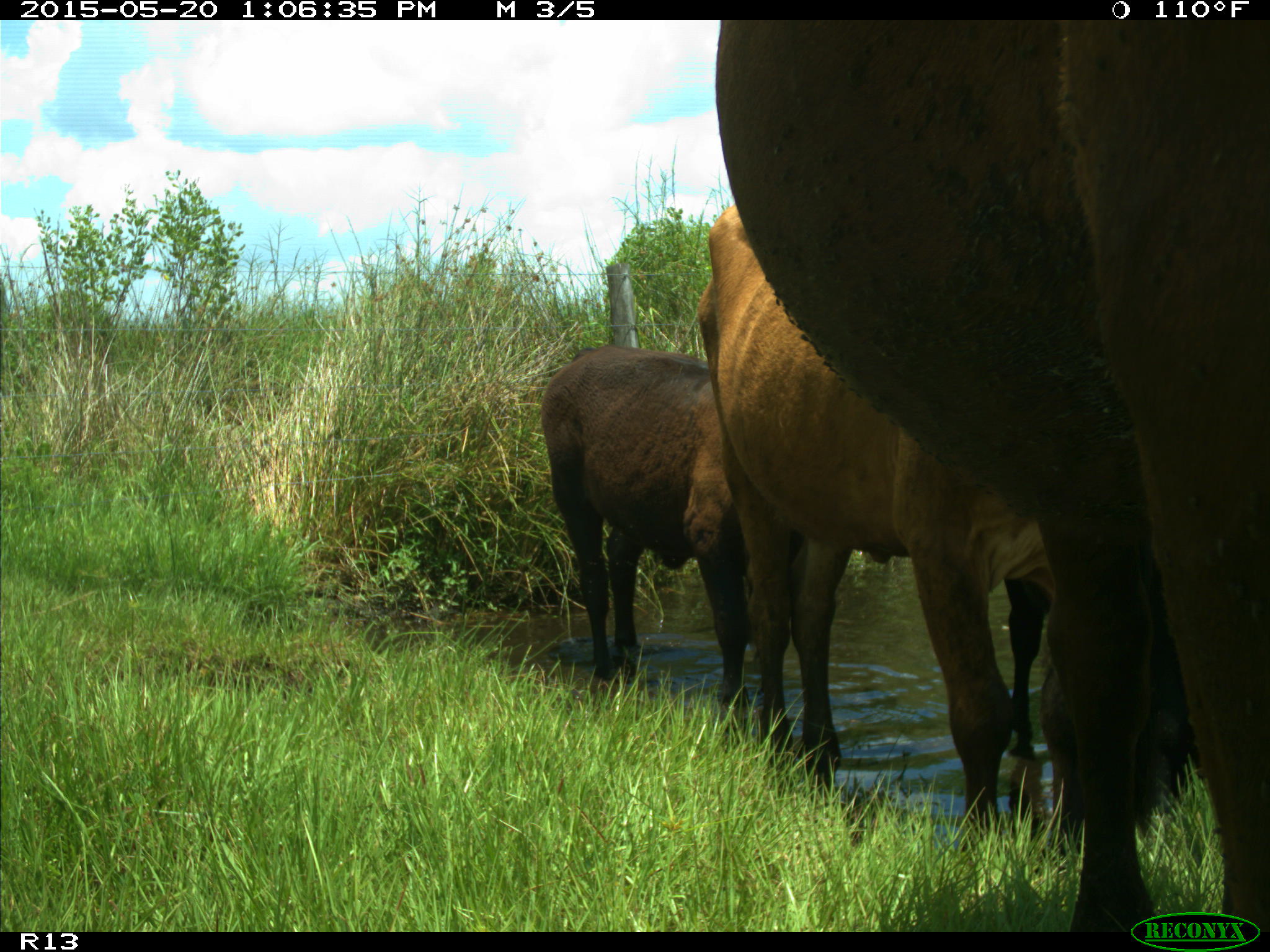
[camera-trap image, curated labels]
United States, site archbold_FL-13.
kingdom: Animalia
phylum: Chordata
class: Mammalia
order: Artiodactyla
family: Bovidae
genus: Bos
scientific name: Bos taurus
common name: domestic cow